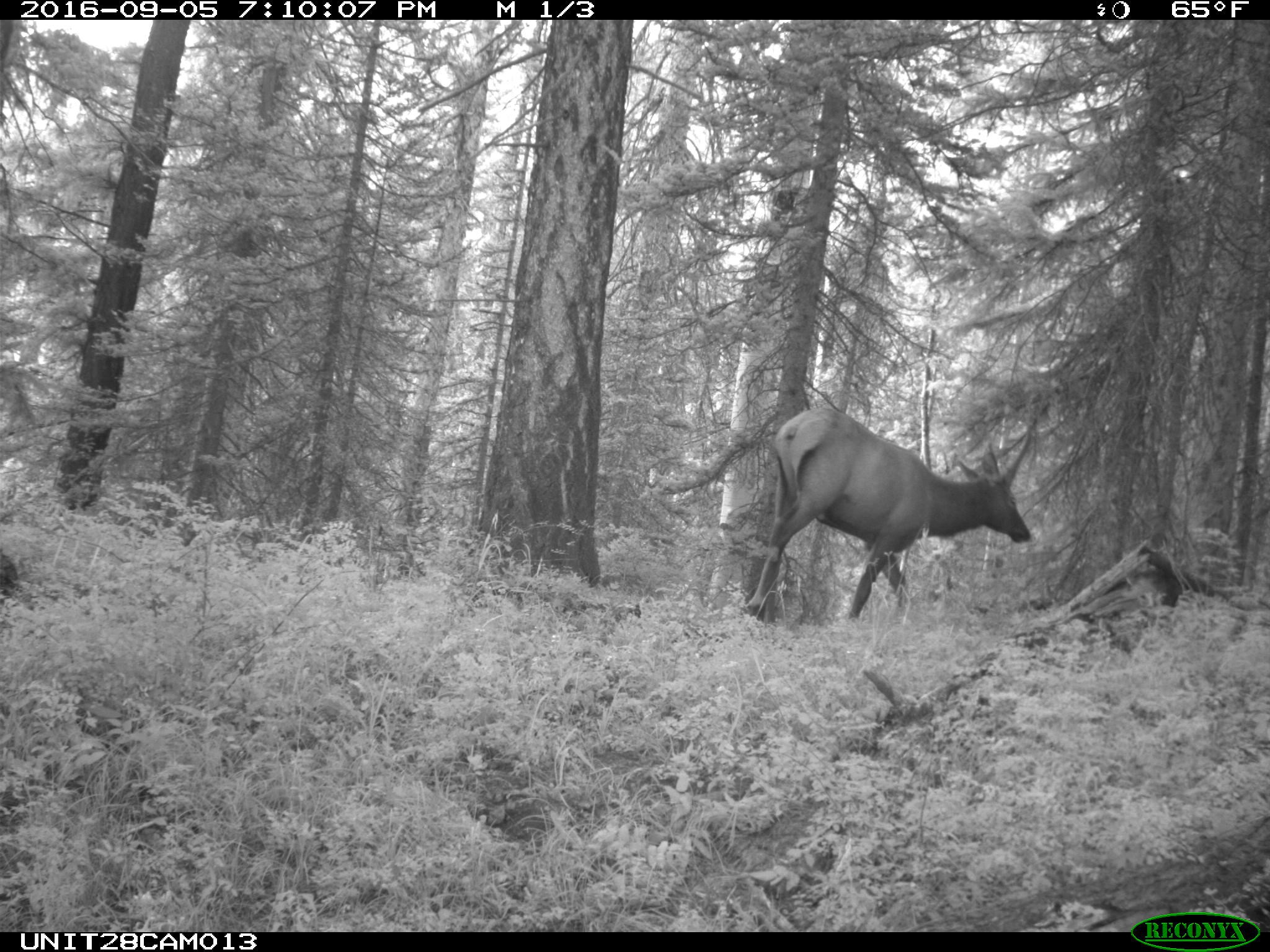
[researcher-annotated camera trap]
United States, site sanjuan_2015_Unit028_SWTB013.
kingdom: Animalia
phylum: Chordata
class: Mammalia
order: Artiodactyla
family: Cervidae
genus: Cervus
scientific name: Cervus elaphus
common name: red deer